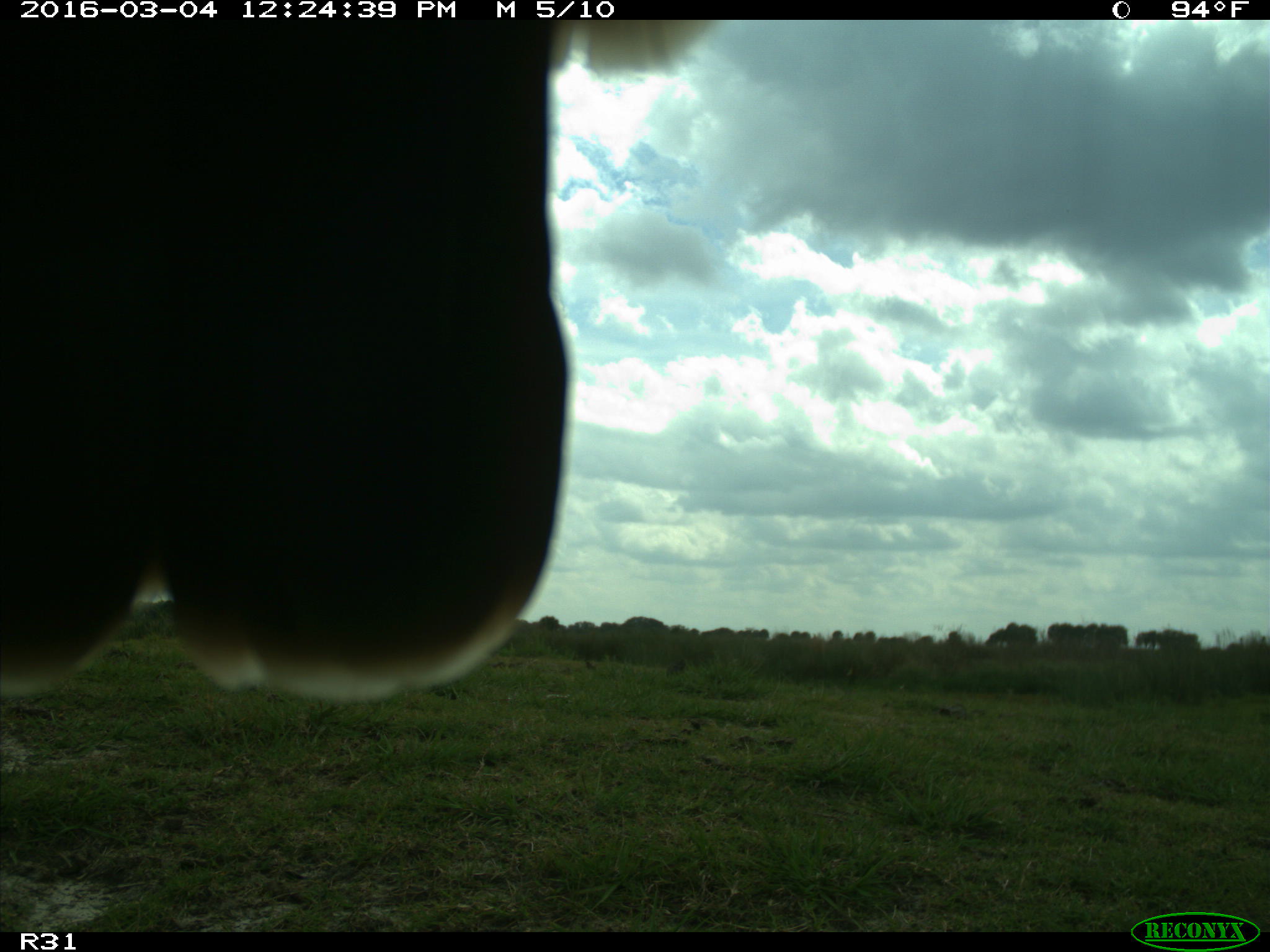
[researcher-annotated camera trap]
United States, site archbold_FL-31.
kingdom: Animalia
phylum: Chordata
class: Aves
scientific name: Aves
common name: birds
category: unidentified bird